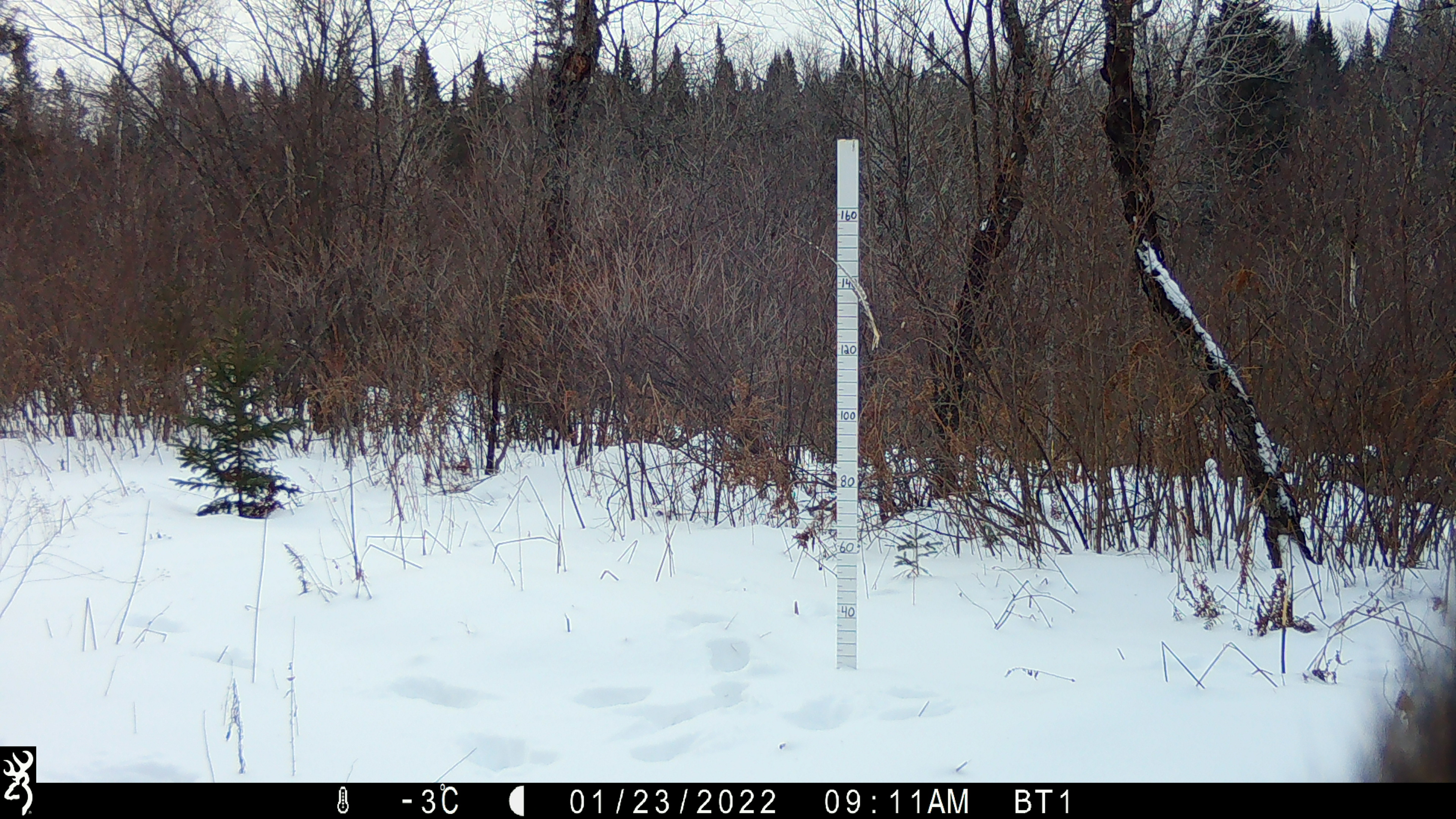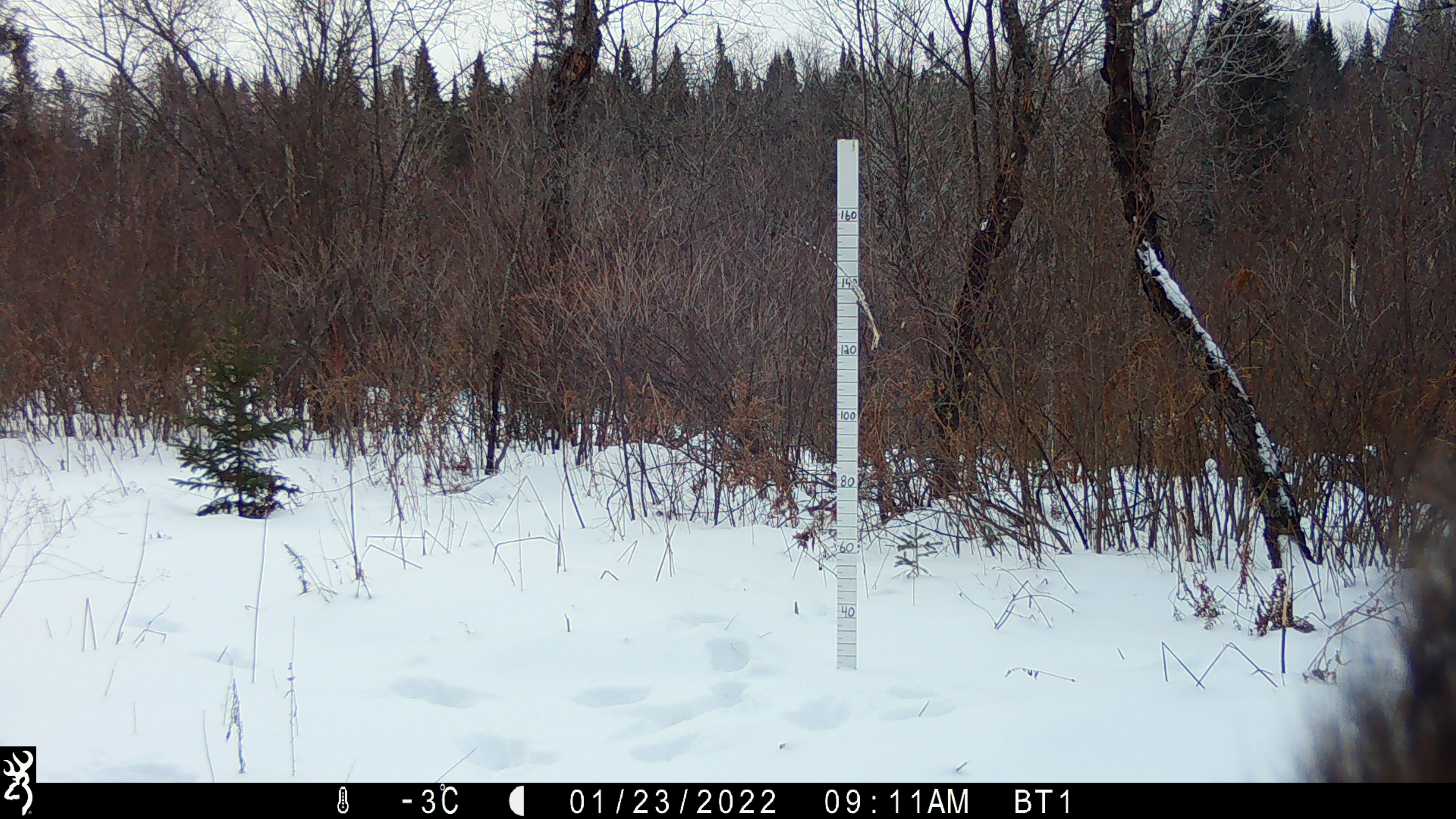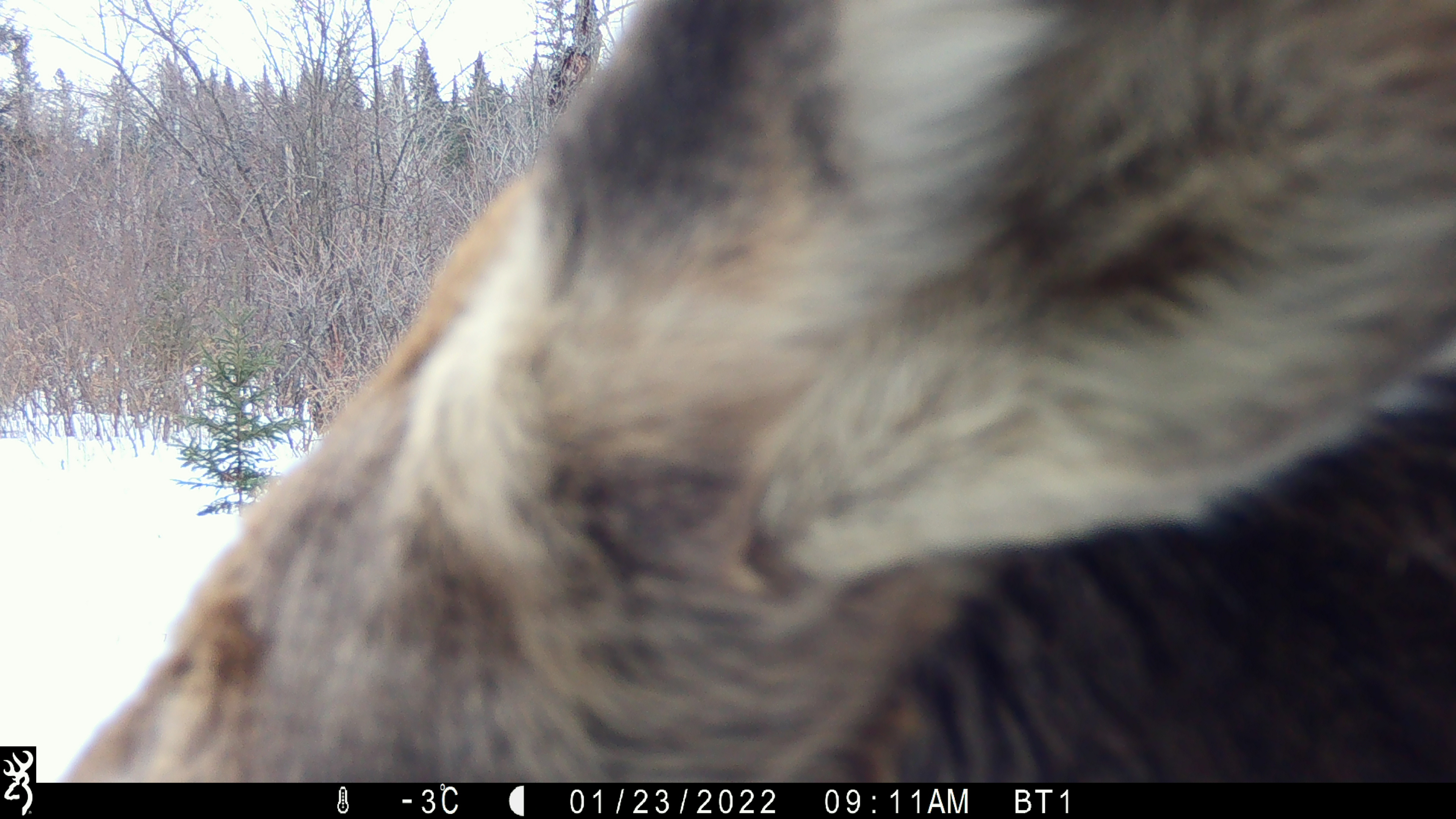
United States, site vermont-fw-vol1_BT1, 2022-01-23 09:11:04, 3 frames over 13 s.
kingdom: Animalia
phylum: Chordata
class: Mammalia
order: Artiodactyla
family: Cervidae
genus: Alces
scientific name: Alces alces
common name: moose